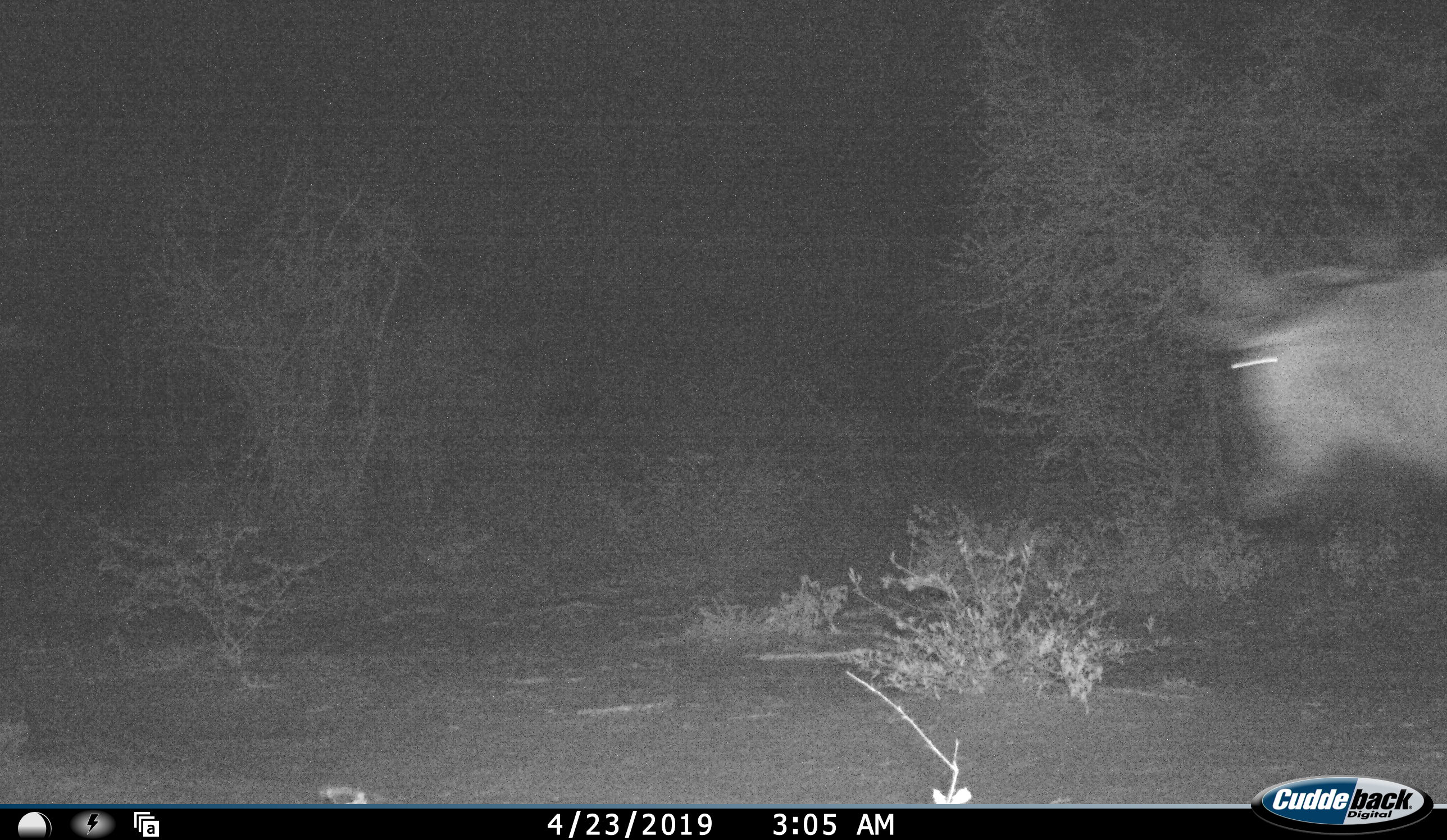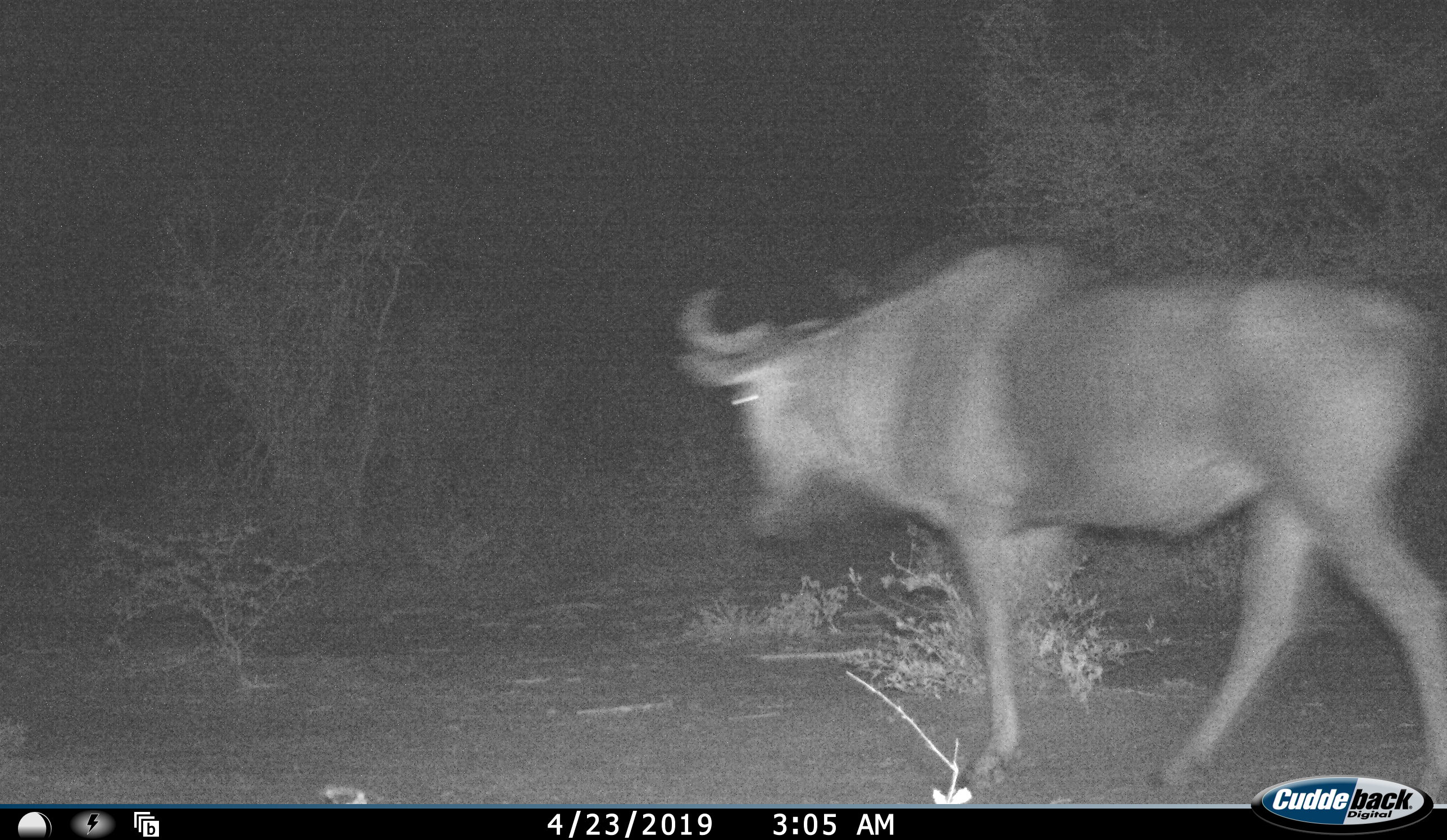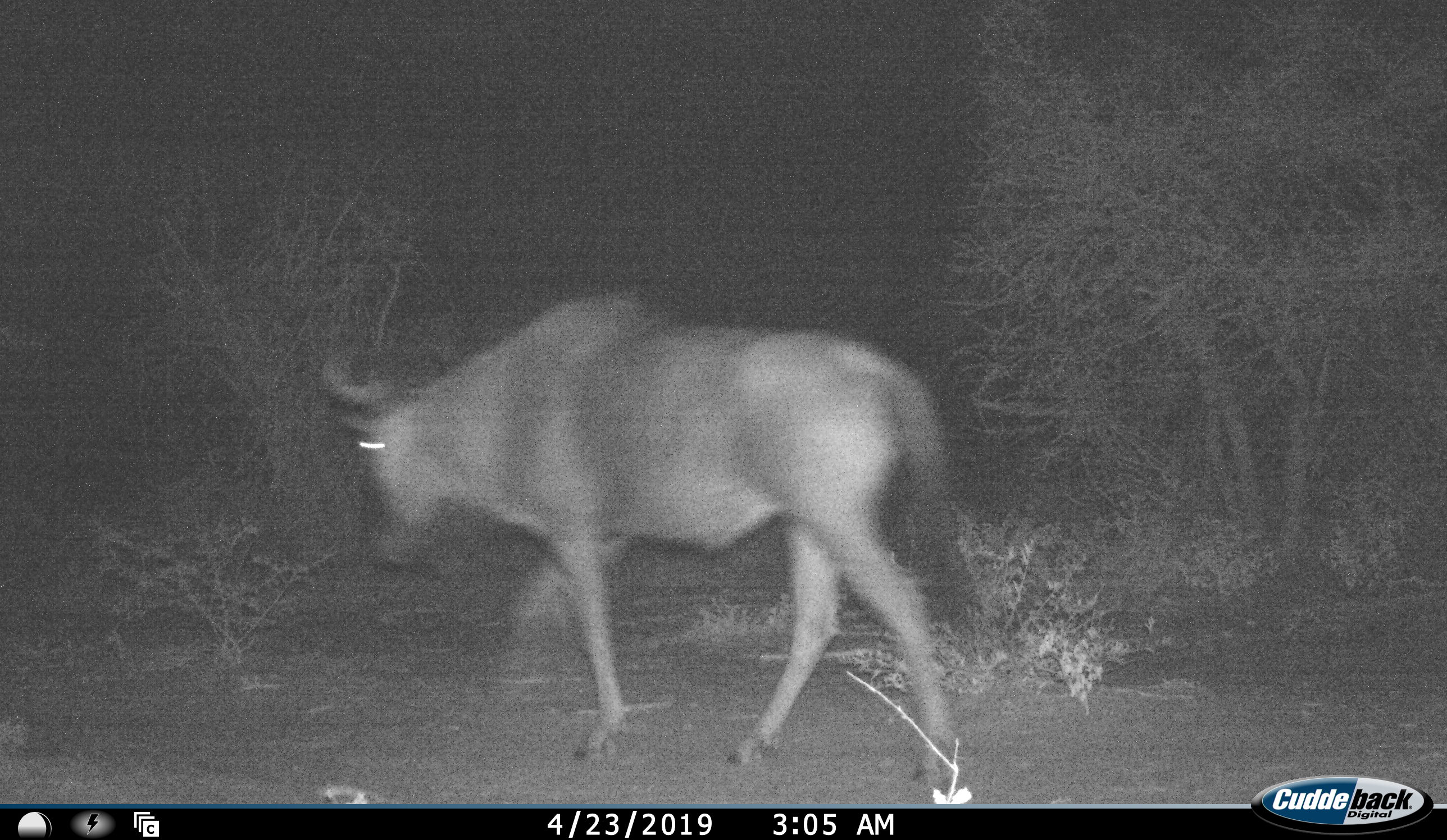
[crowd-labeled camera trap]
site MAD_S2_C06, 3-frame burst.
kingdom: Animalia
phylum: Chordata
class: Mammalia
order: Artiodactyla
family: Bovidae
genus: Connochaetes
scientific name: Connochaetes taurinus taurinus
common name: blue wildebeest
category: wildebeestblue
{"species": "wildebeestblue (blue wildebeest) (Connochaetes taurinus taurinus)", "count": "1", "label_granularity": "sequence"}